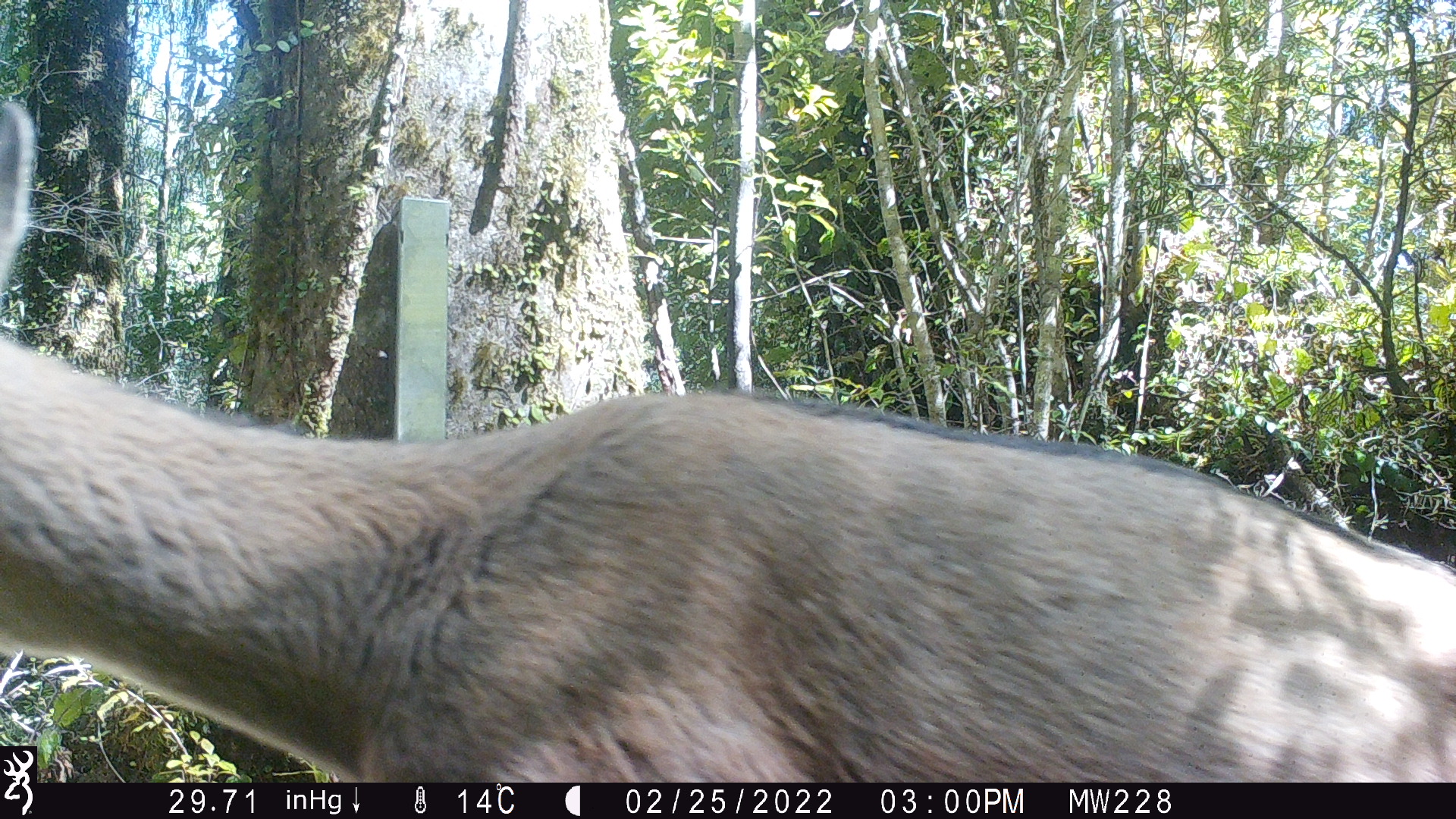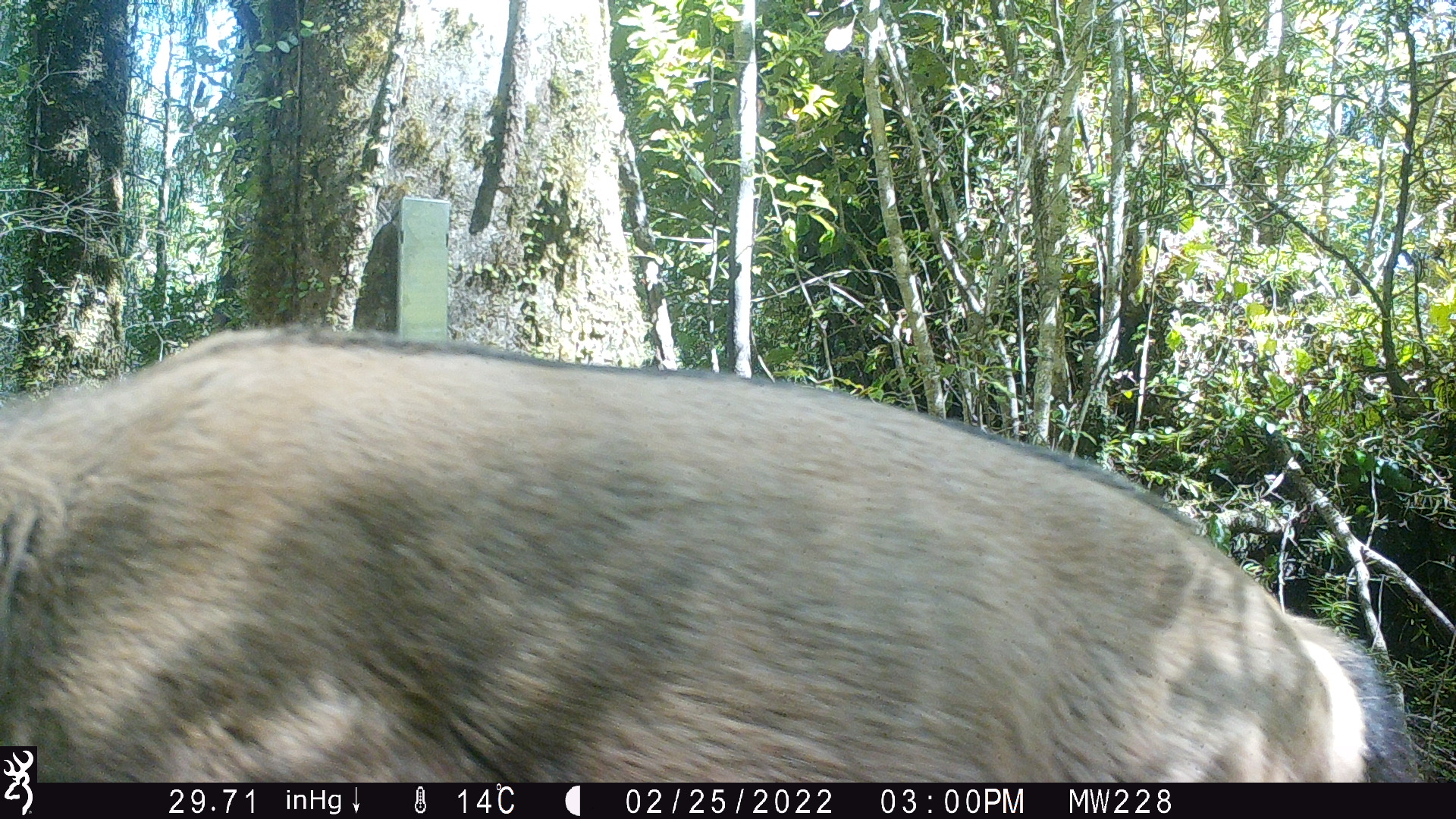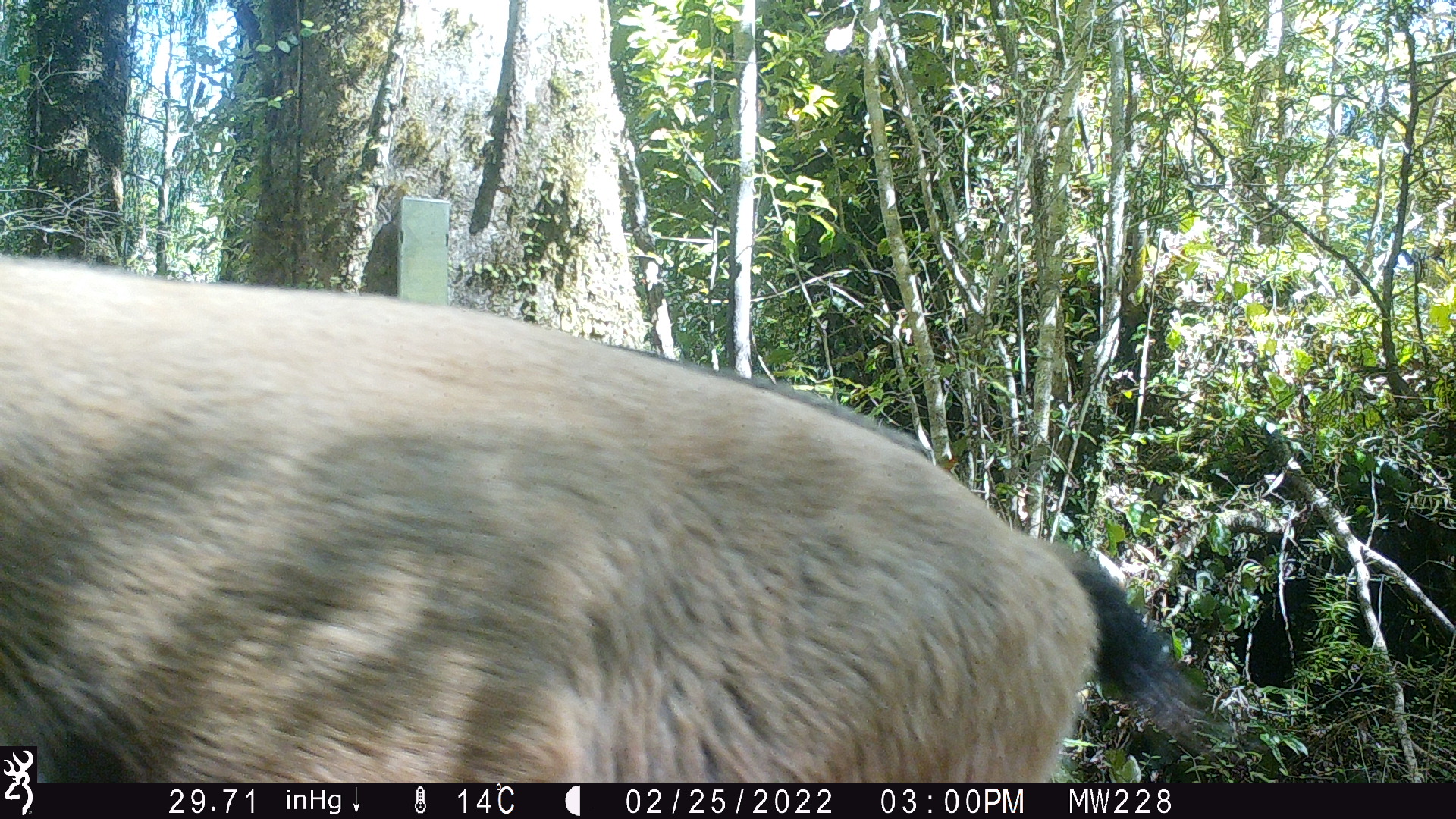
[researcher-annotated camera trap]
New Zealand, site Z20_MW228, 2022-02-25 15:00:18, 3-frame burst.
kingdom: Animalia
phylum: Chordata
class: Mammalia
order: Artiodactyla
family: Bovidae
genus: Rupicapra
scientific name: Rupicapra rupicapra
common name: alpine chamois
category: chamois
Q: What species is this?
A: Chamois (alpine chamois) (Rupicapra rupicapra).